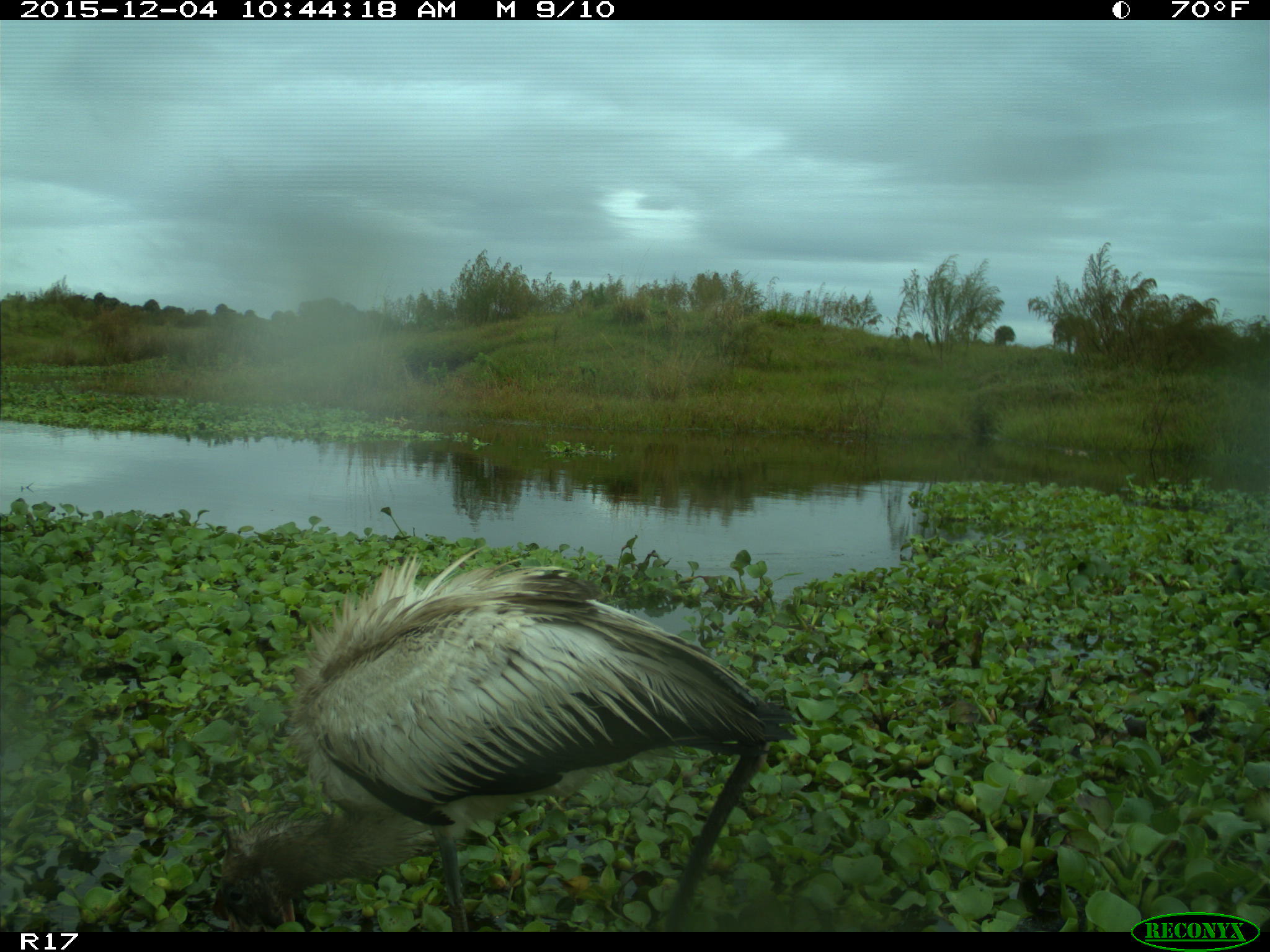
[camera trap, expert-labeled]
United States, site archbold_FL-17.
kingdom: Animalia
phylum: Chordata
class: Aves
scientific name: Aves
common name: birds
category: unidentified bird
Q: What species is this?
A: Unidentified bird (birds) (Aves).